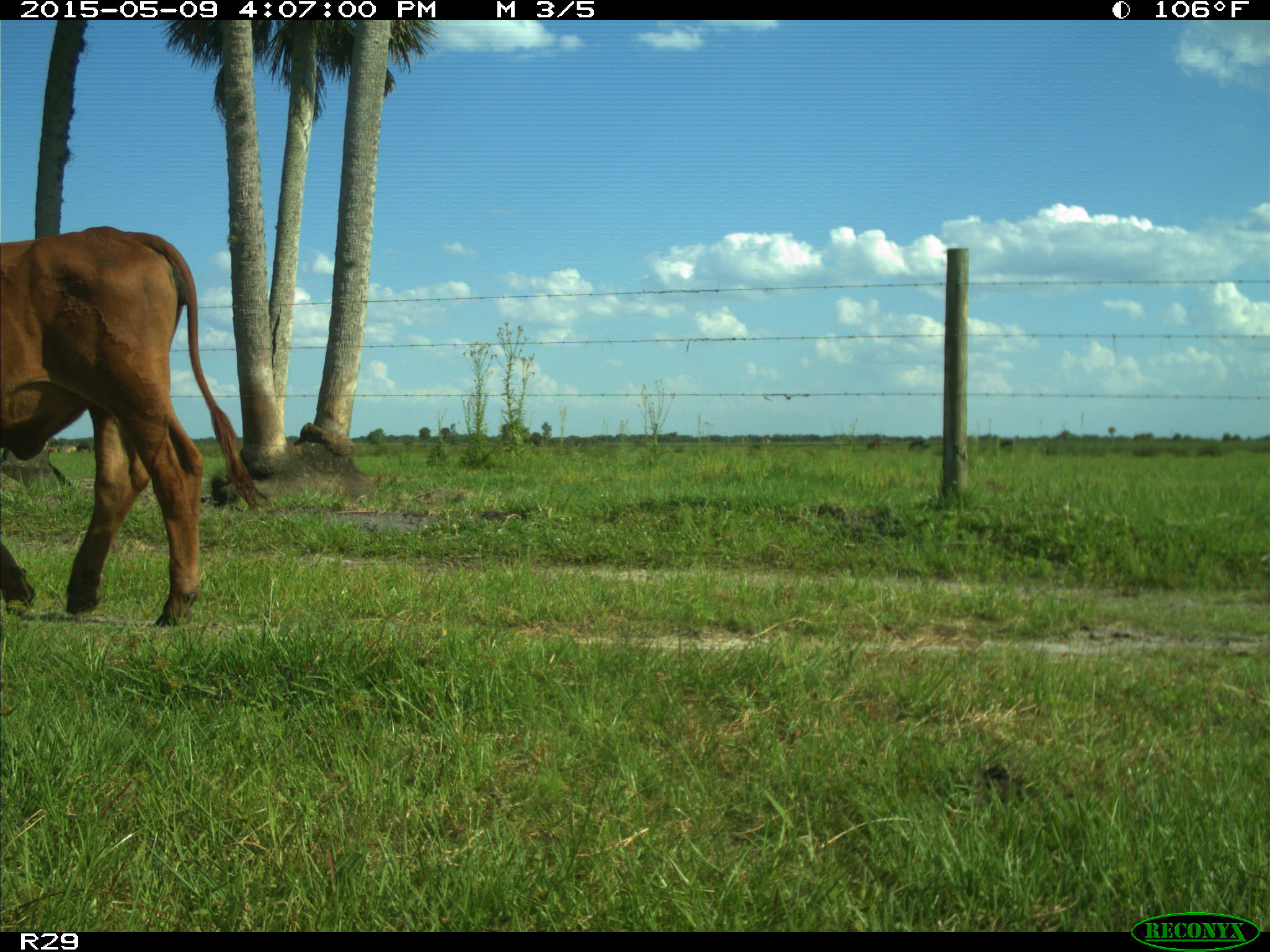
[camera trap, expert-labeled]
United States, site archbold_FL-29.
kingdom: Animalia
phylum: Chordata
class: Mammalia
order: Artiodactyla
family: Bovidae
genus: Bos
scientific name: Bos taurus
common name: domestic cow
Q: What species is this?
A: Bos taurus (domestic cow).